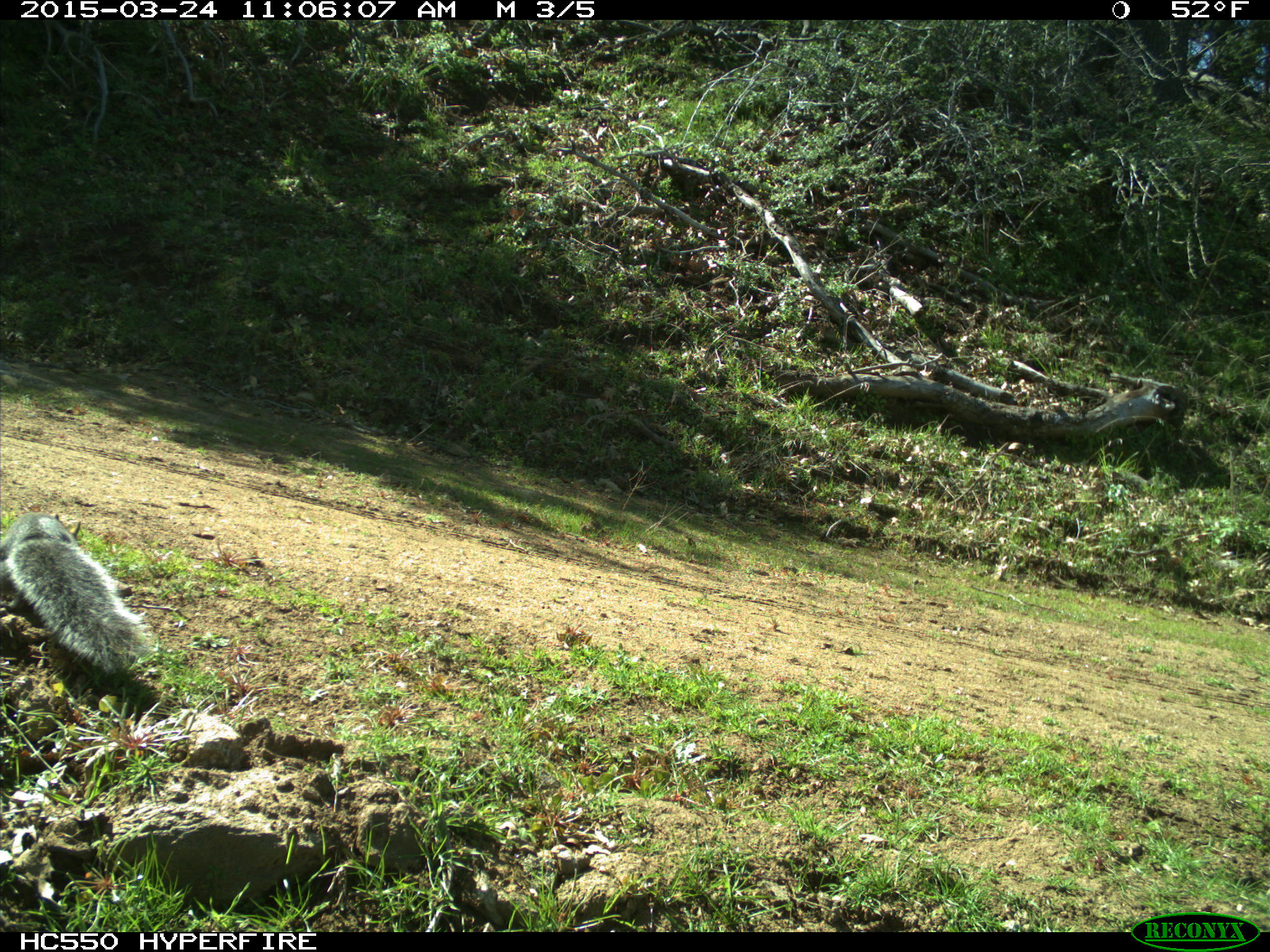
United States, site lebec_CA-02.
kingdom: Animalia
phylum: Chordata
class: Mammalia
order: Rodentia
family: Sciuridae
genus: Sciurus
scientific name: Sciurus carolinensis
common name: eastern gray squirrel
Sciurus carolinensis (eastern gray squirrel).